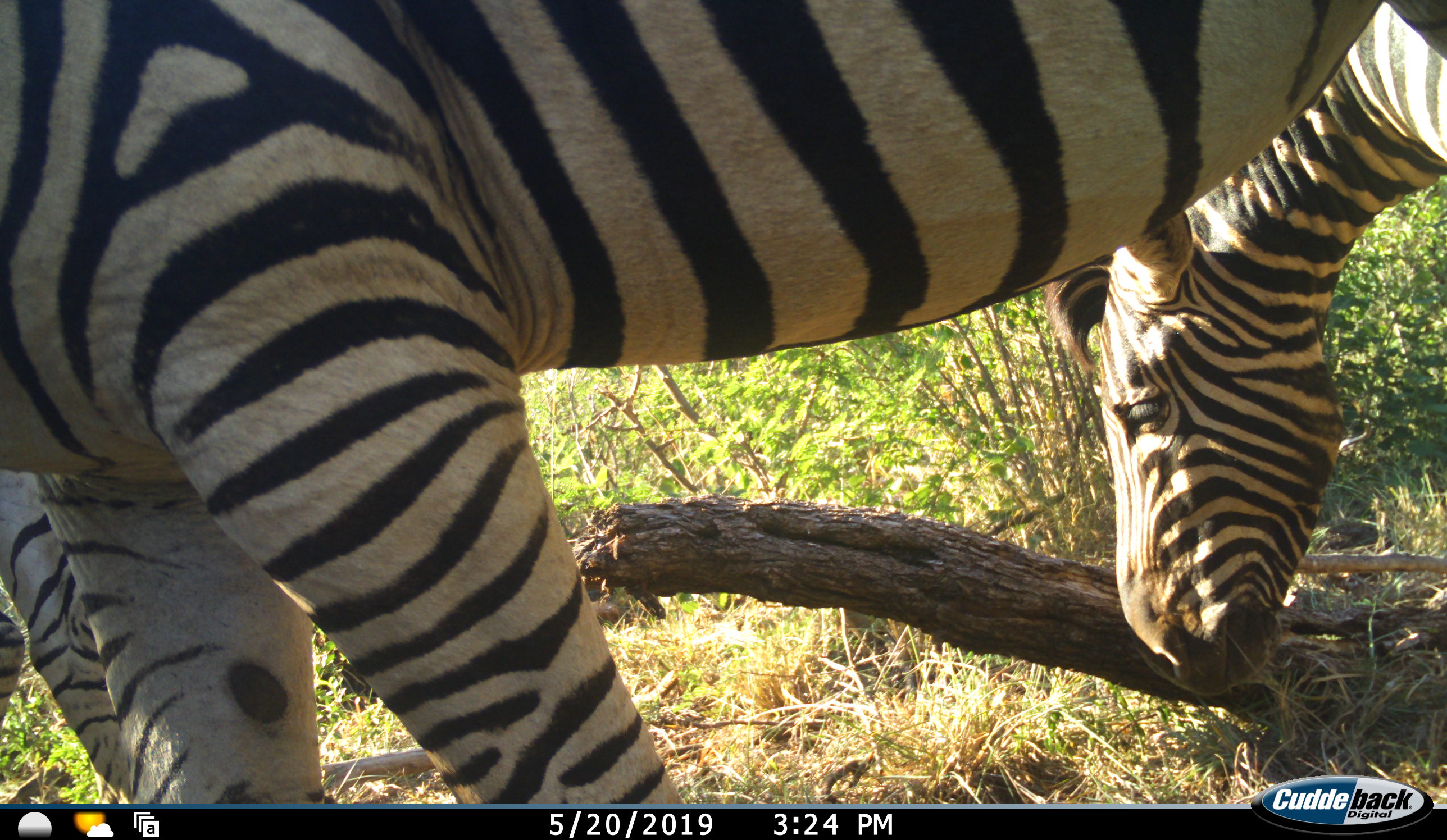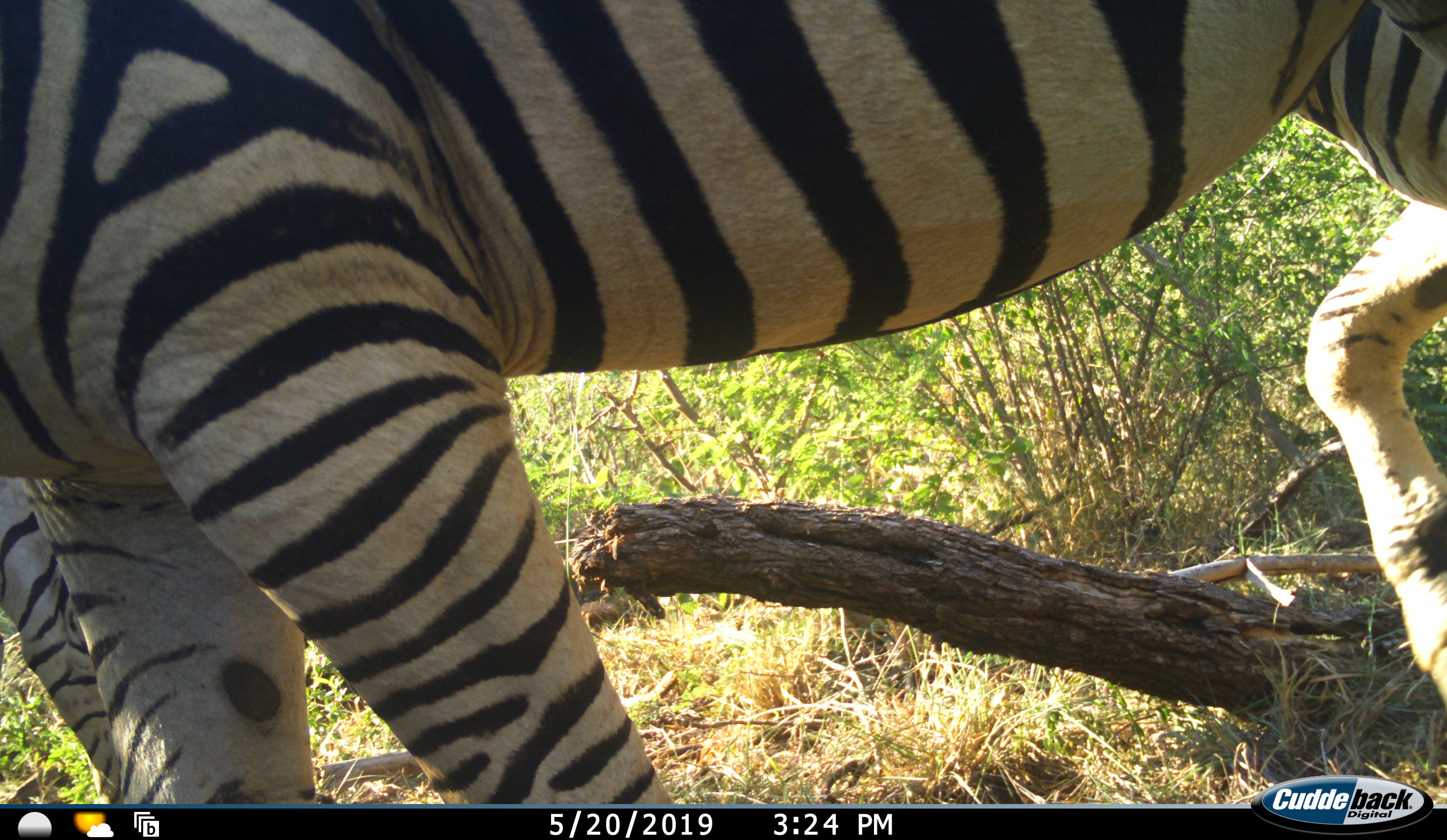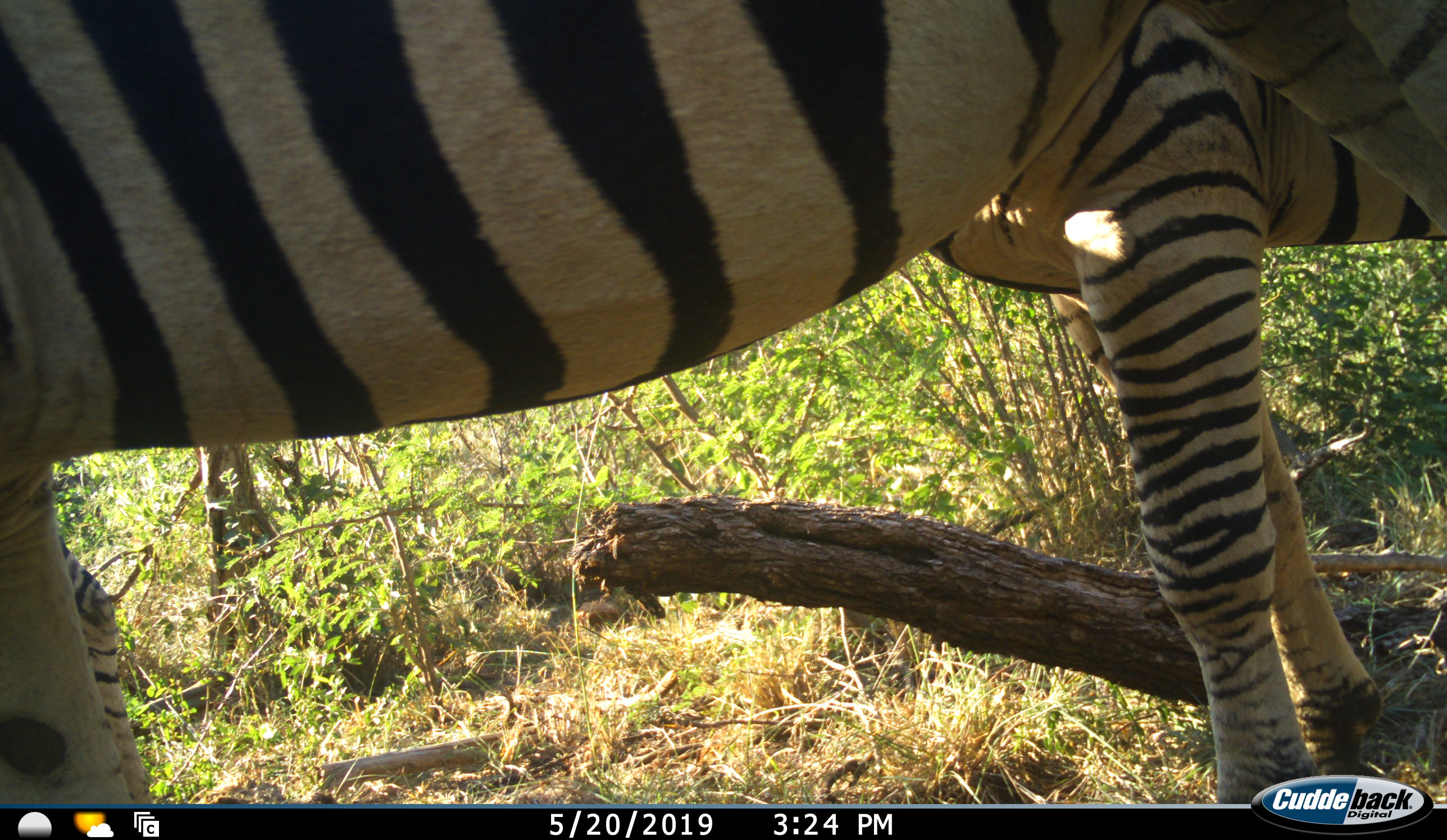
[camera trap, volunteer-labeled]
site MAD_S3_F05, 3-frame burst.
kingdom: Animalia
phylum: Chordata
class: Mammalia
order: Perissodactyla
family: Equidae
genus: Equus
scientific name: Equus quagga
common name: plains zebra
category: zebraplains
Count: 3.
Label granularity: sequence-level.